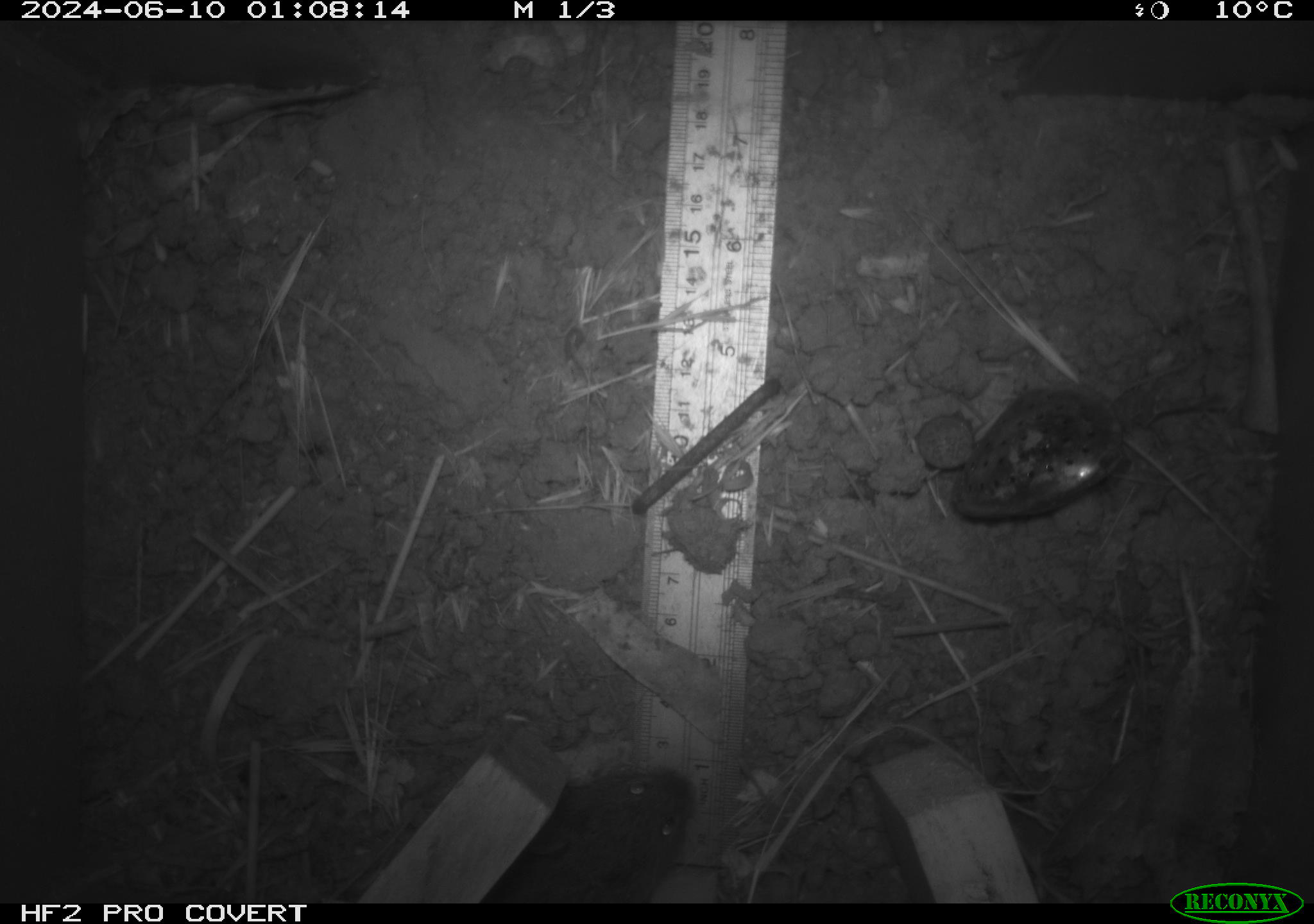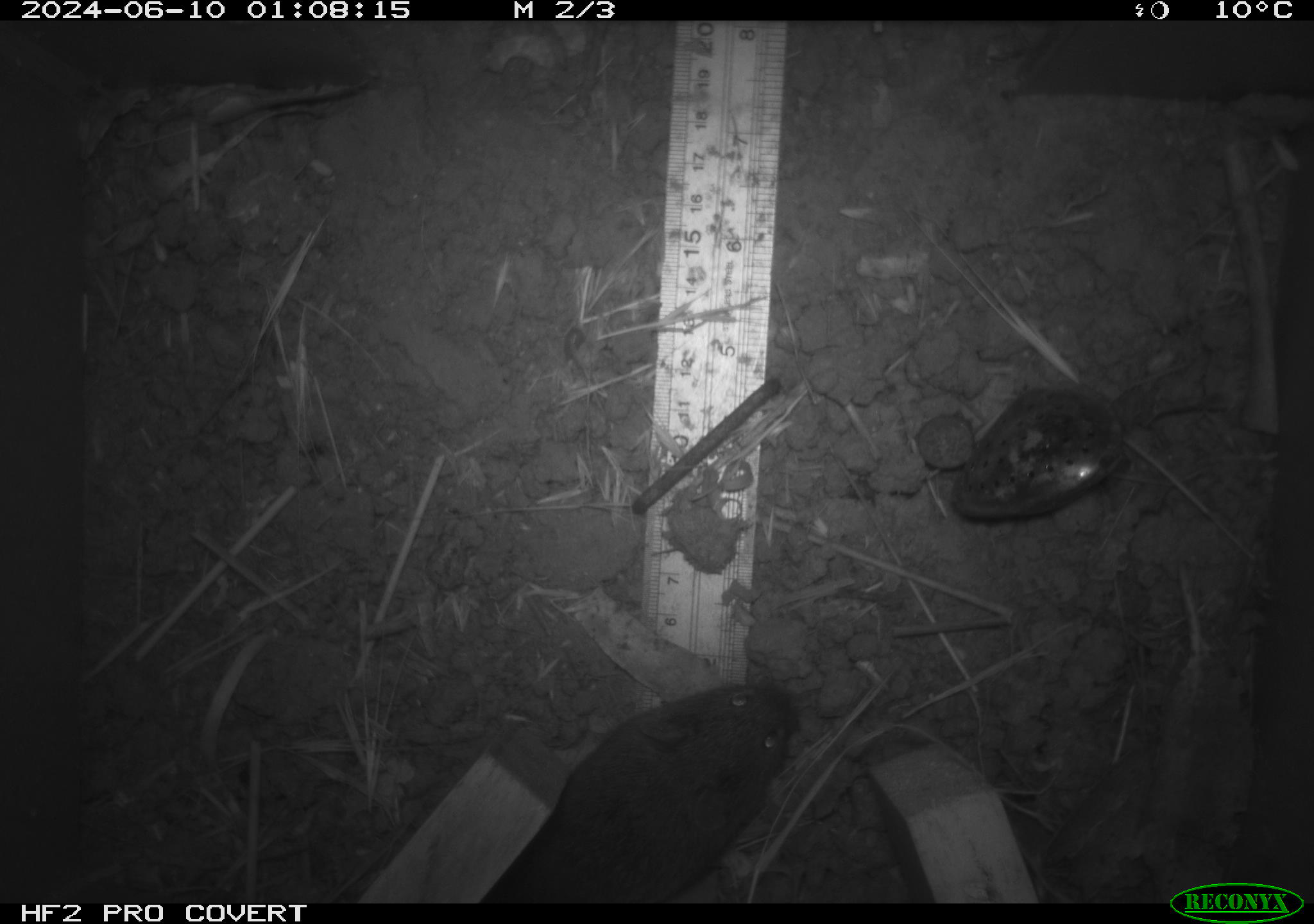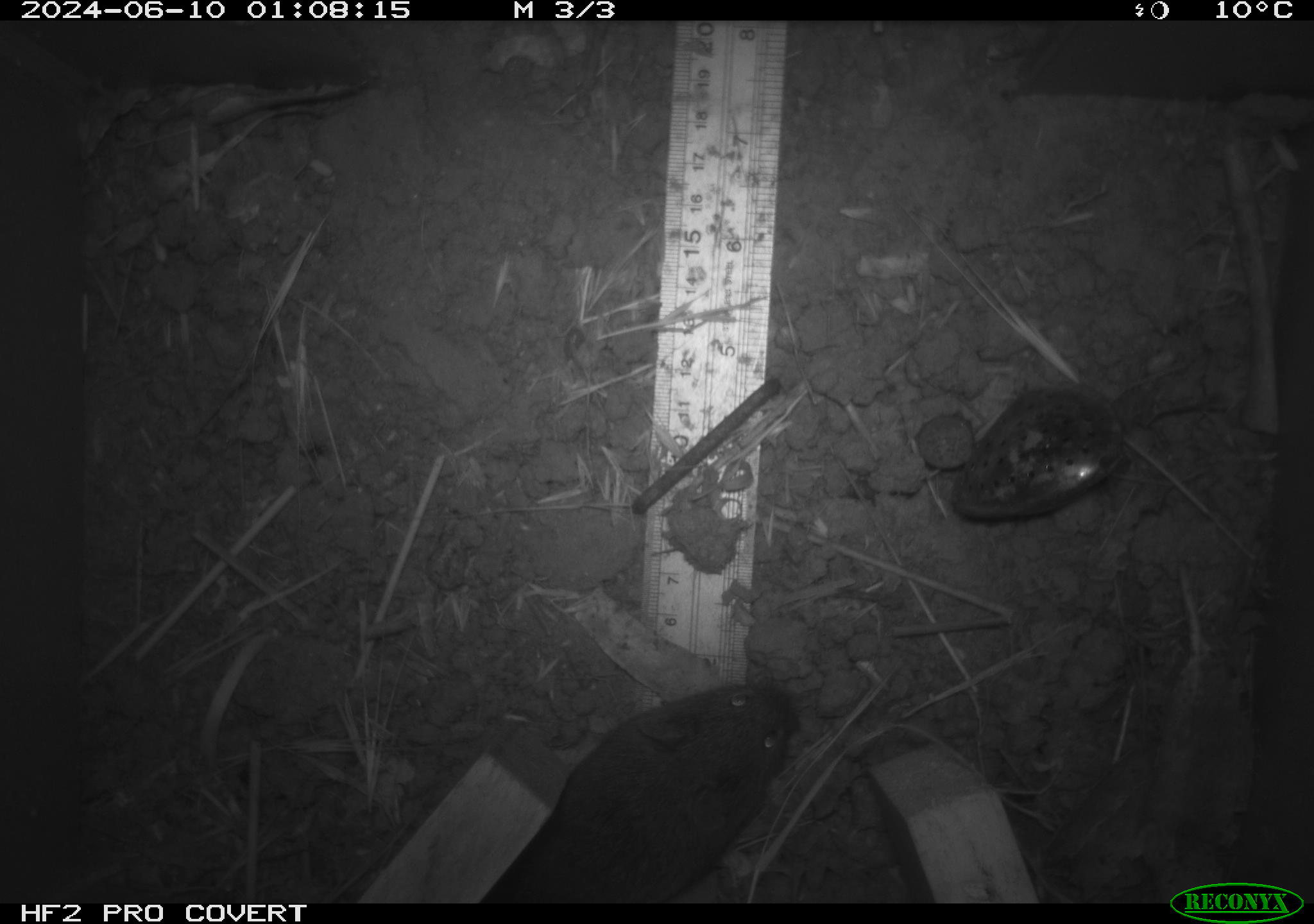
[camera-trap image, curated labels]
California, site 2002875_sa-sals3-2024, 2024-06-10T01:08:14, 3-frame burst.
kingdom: Animalia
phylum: Chordata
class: Mammalia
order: Rodentia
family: Cricetidae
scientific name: Arvicolinae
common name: voles, lemmings, and muskrats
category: arvicolinae subfamily